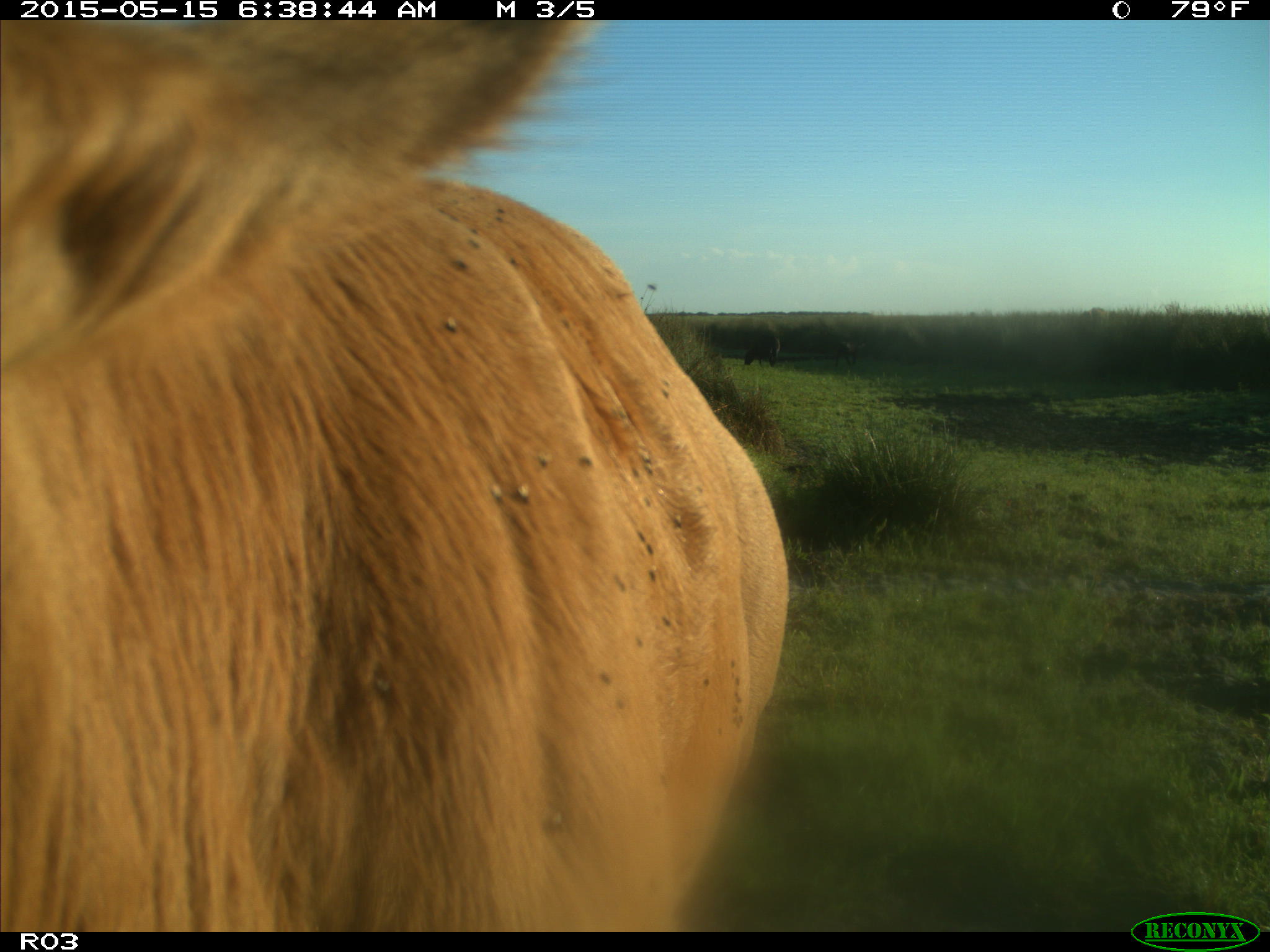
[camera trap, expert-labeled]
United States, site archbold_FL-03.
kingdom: Animalia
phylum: Chordata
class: Mammalia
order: Artiodactyla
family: Bovidae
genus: Bos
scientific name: Bos taurus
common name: domestic cow